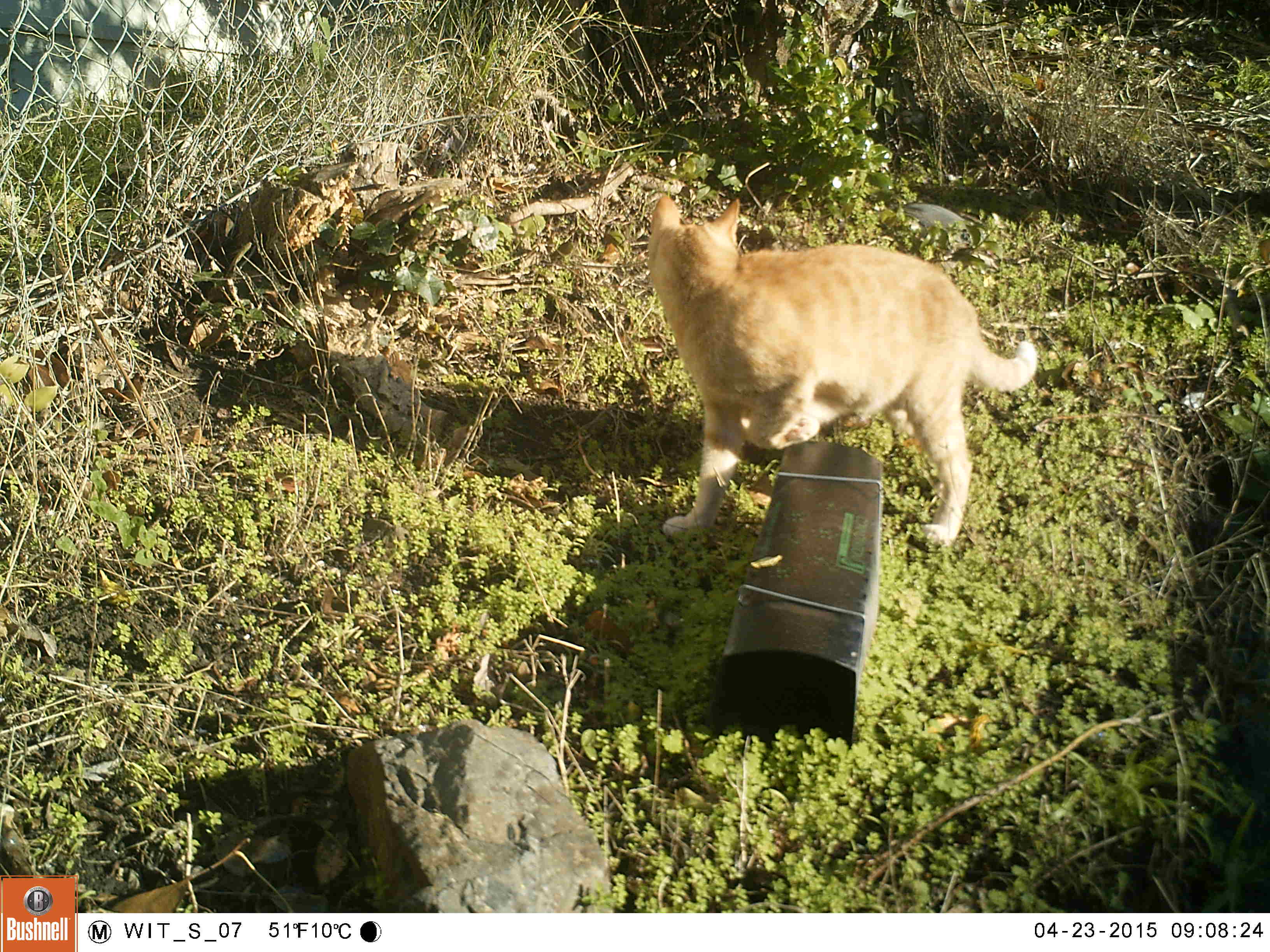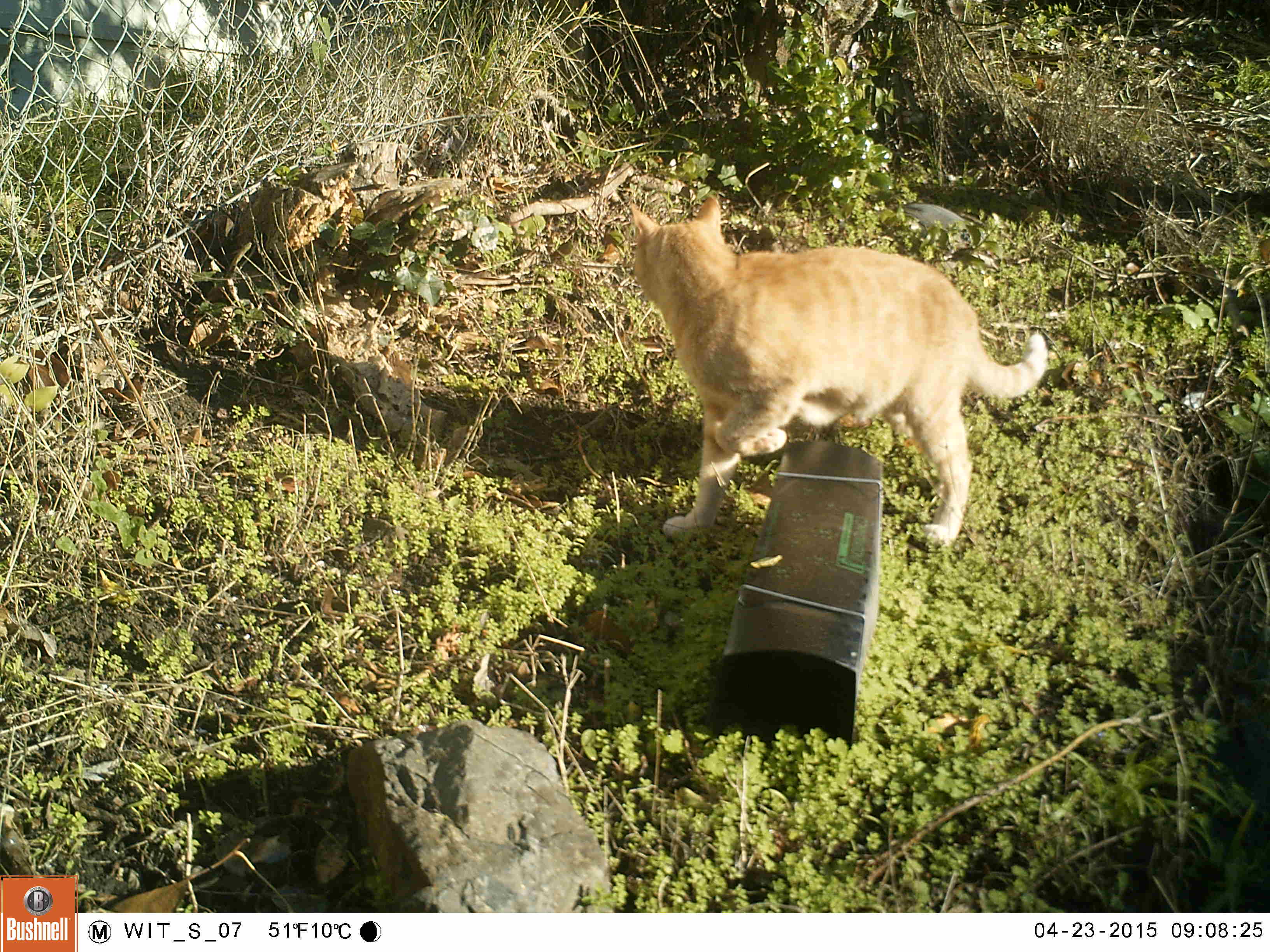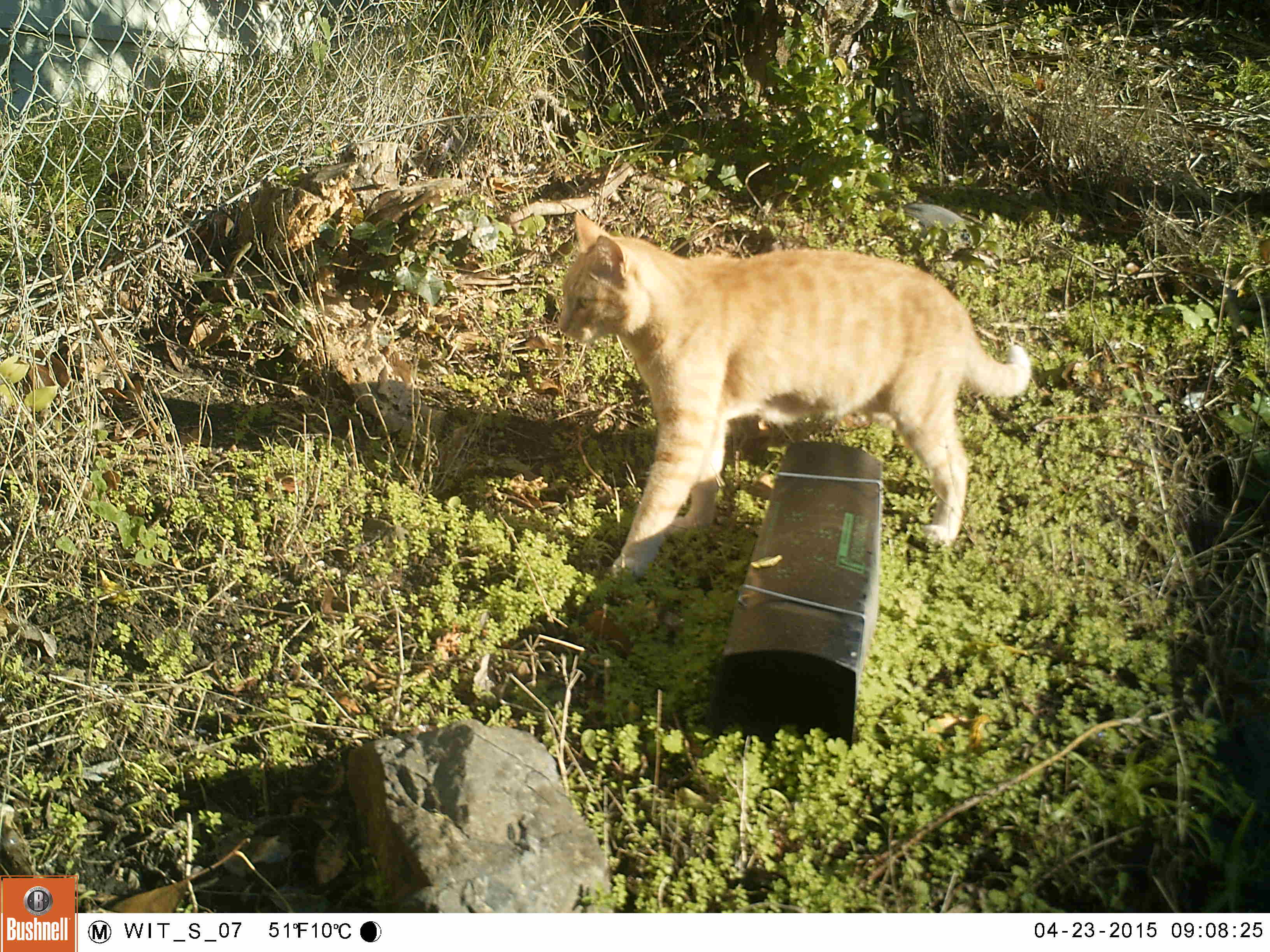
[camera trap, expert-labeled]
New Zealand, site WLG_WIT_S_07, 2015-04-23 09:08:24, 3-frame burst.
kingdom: Animalia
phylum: Chordata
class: Mammalia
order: Carnivora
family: Felidae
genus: Felis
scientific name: Felis catus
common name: domestic cat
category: cat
Cat (domestic cat) (Felis catus).